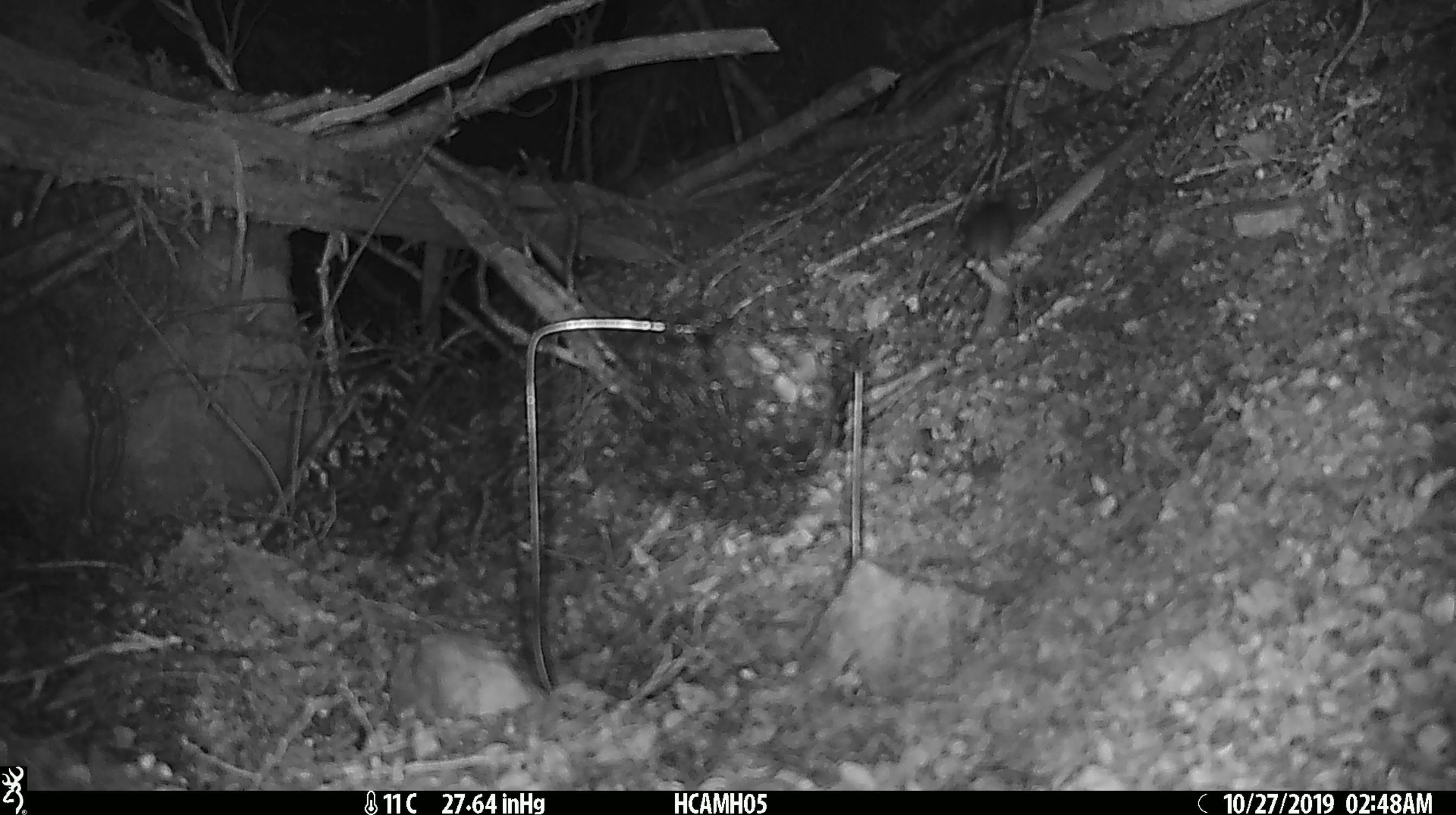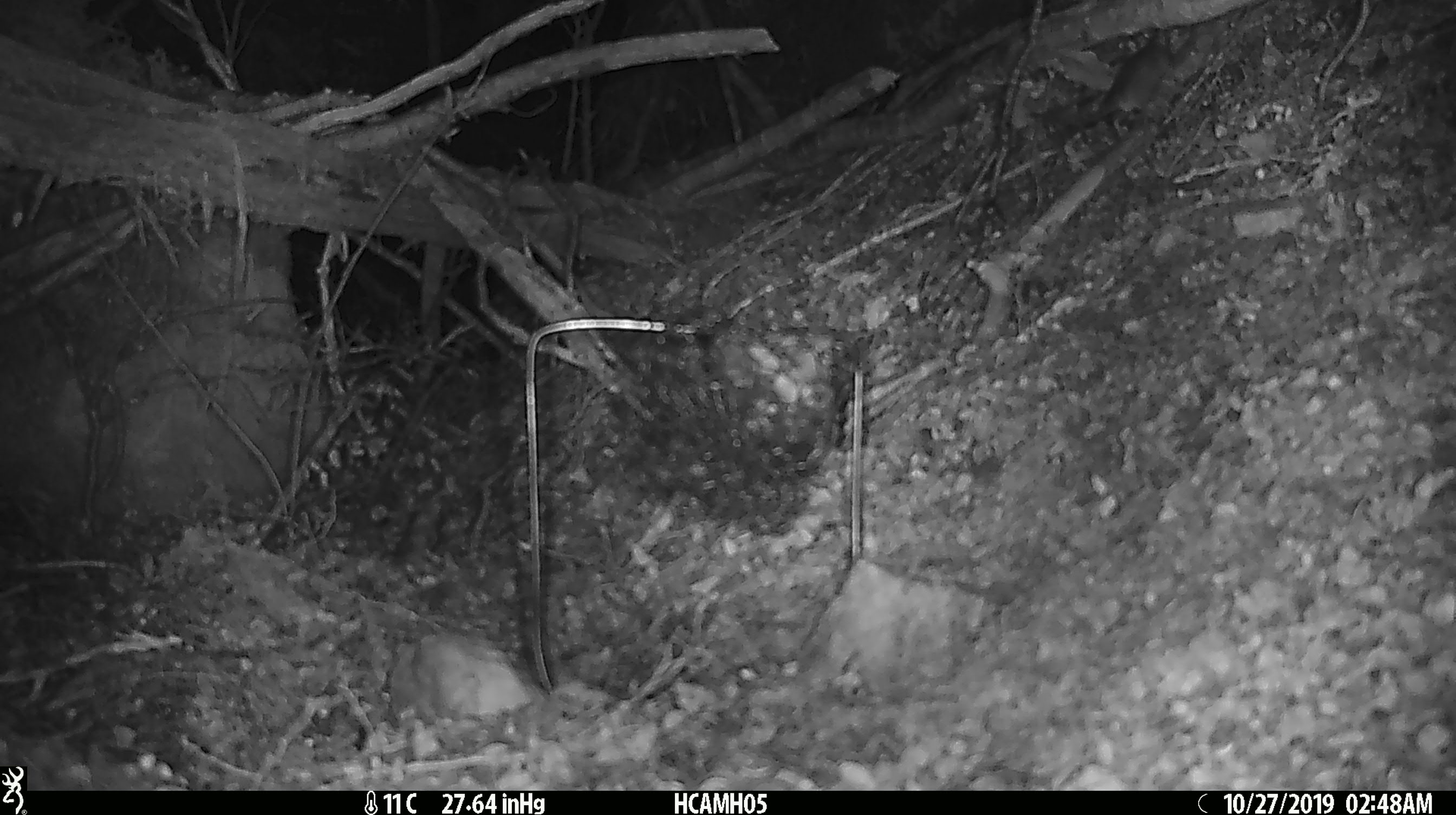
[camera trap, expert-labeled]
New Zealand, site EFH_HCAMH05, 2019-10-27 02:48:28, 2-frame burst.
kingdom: Animalia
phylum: Chordata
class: Mammalia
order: Rodentia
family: Muridae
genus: Mus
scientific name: Mus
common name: mouse